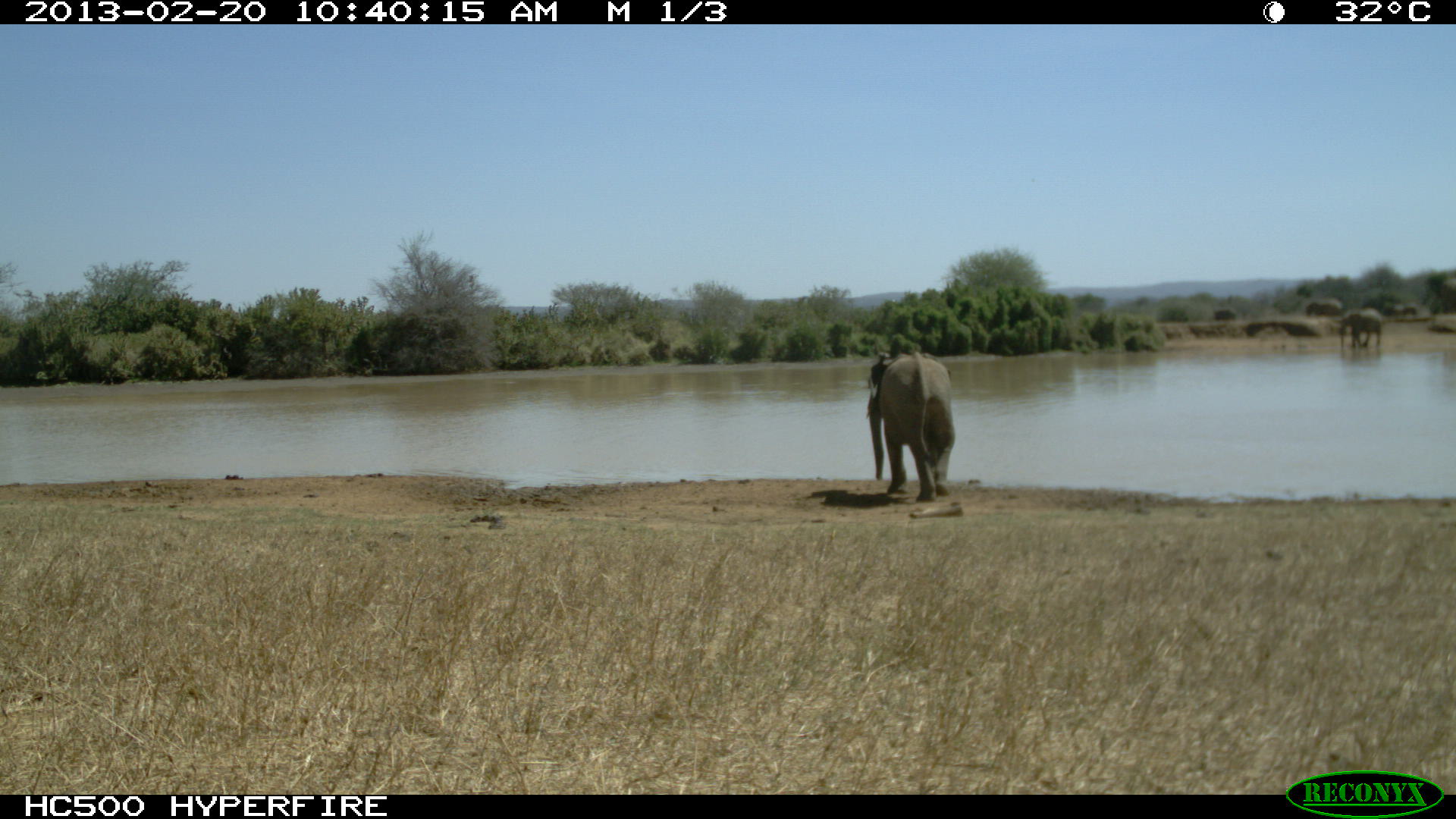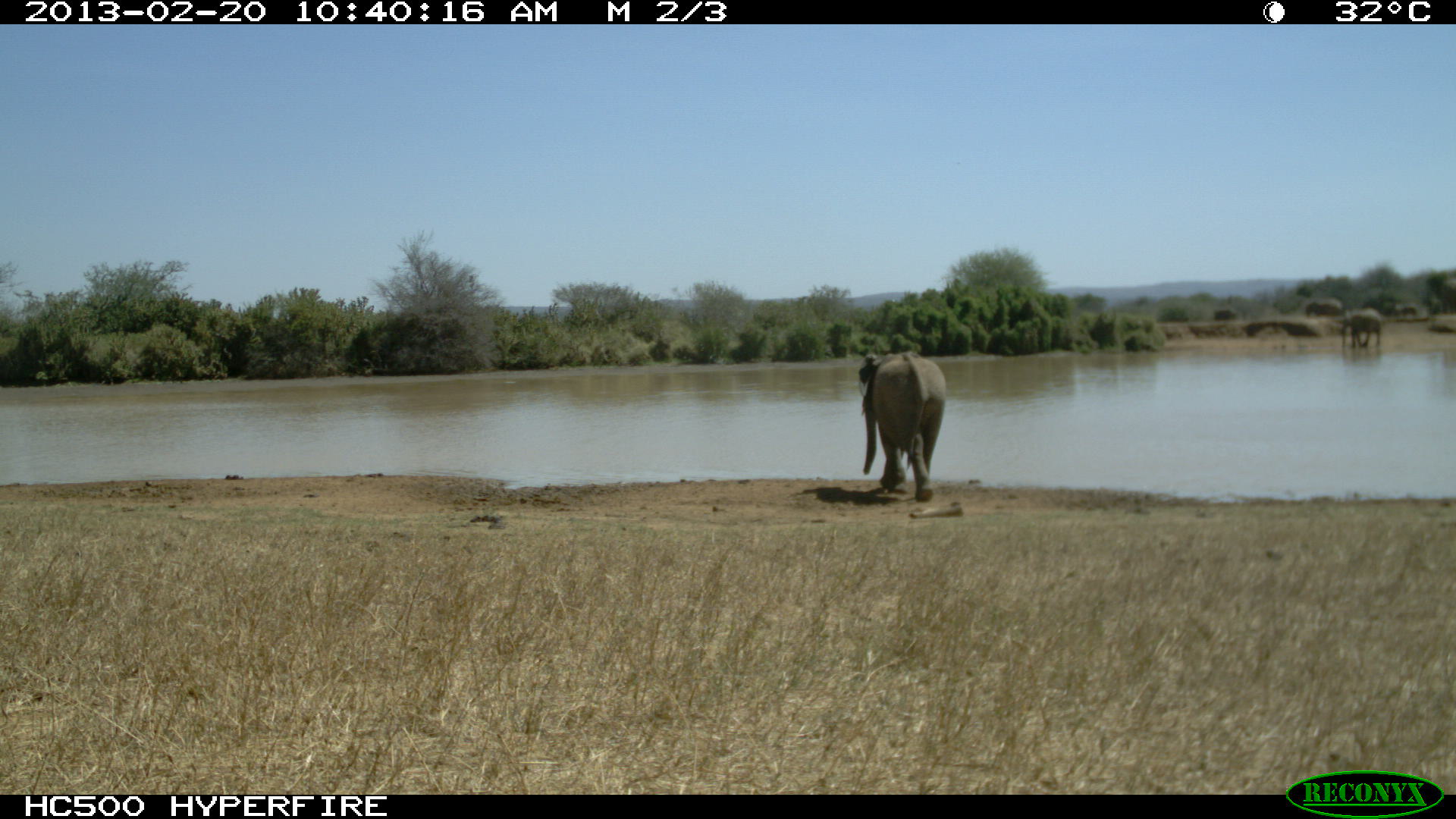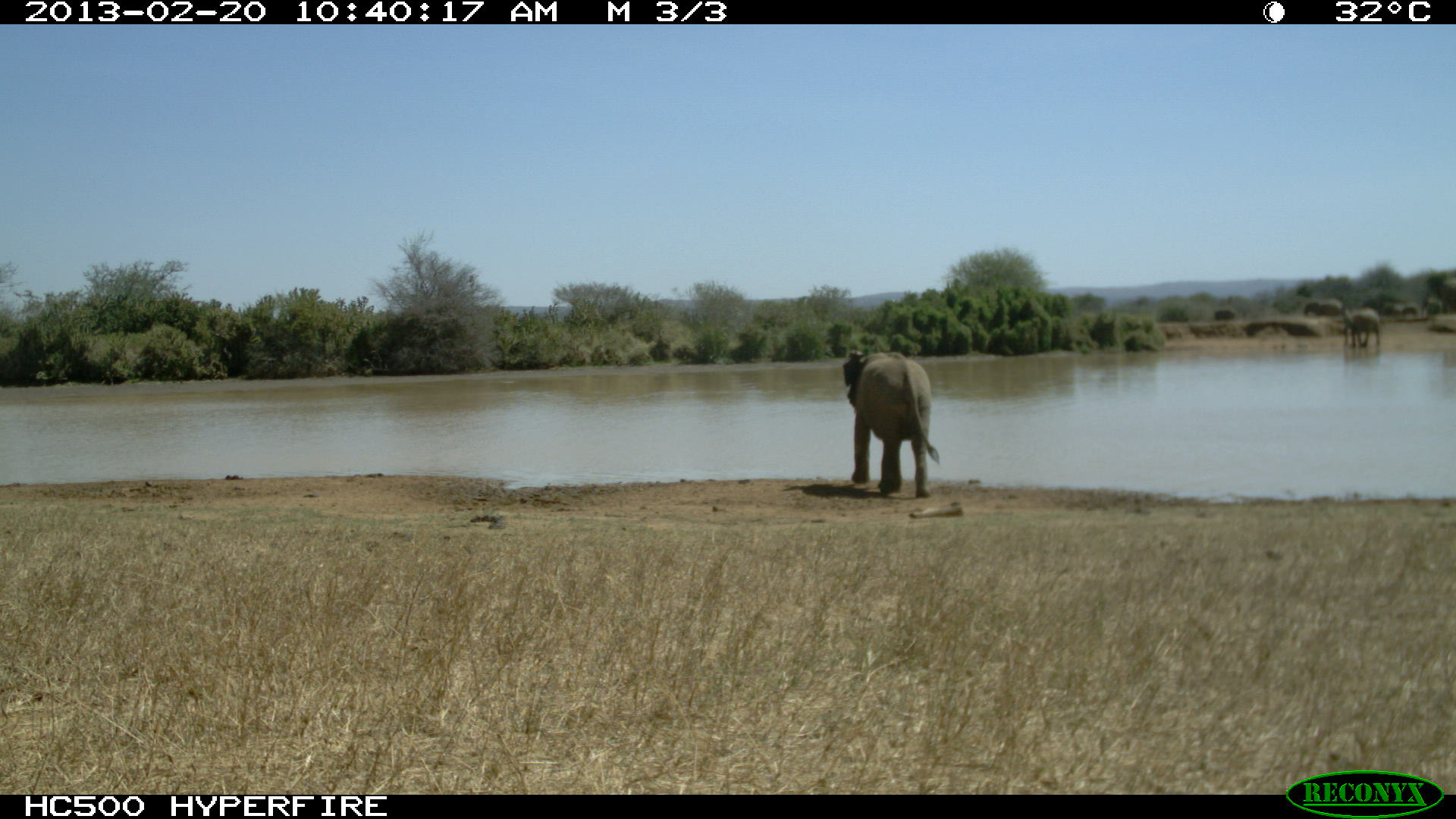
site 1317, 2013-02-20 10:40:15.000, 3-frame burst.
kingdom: Animalia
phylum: Chordata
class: Mammalia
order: Proboscidea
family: Elephantidae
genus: Loxodonta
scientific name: Loxodonta africana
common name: african bush elephant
Loxodonta africana (african bush elephant), count 1.